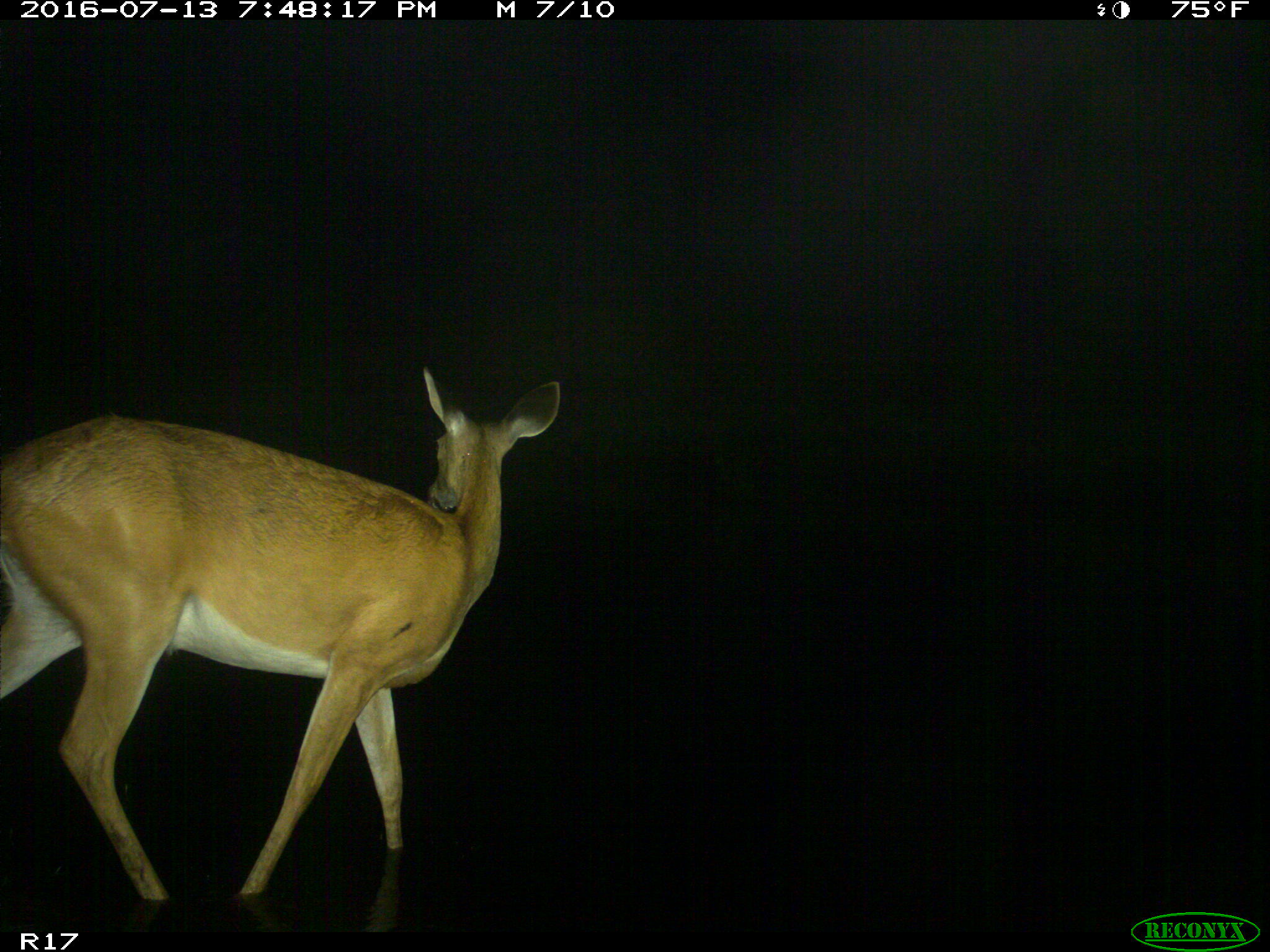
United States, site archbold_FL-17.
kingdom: Animalia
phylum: Chordata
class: Mammalia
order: Artiodactyla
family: Cervidae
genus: Odocoileus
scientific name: Odocoileus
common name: deer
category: unidentified deer